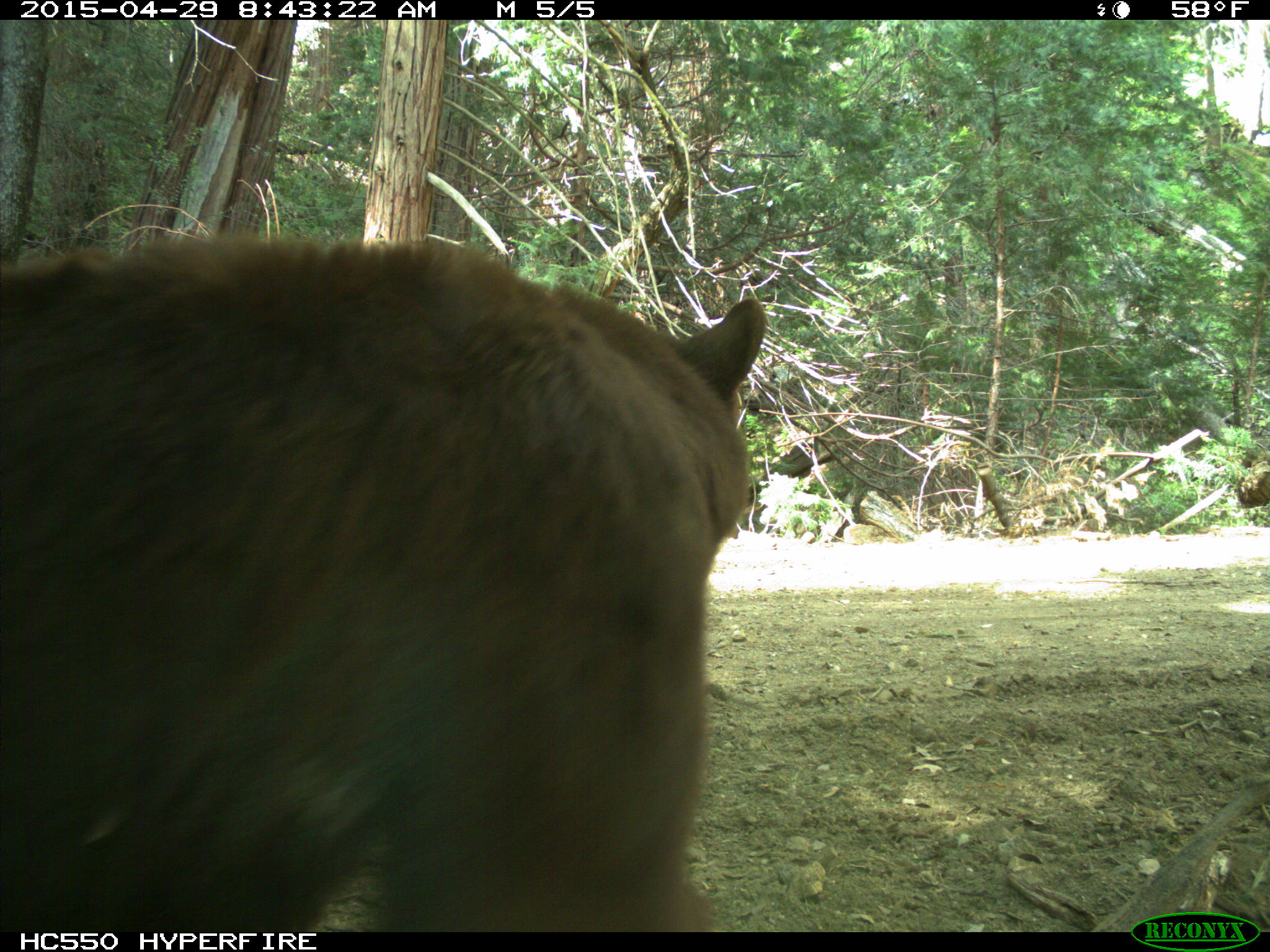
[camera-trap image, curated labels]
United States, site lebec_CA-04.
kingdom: Animalia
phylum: Chordata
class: Mammalia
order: Carnivora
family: Ursidae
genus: Ursus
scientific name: Ursus americanus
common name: american black bear